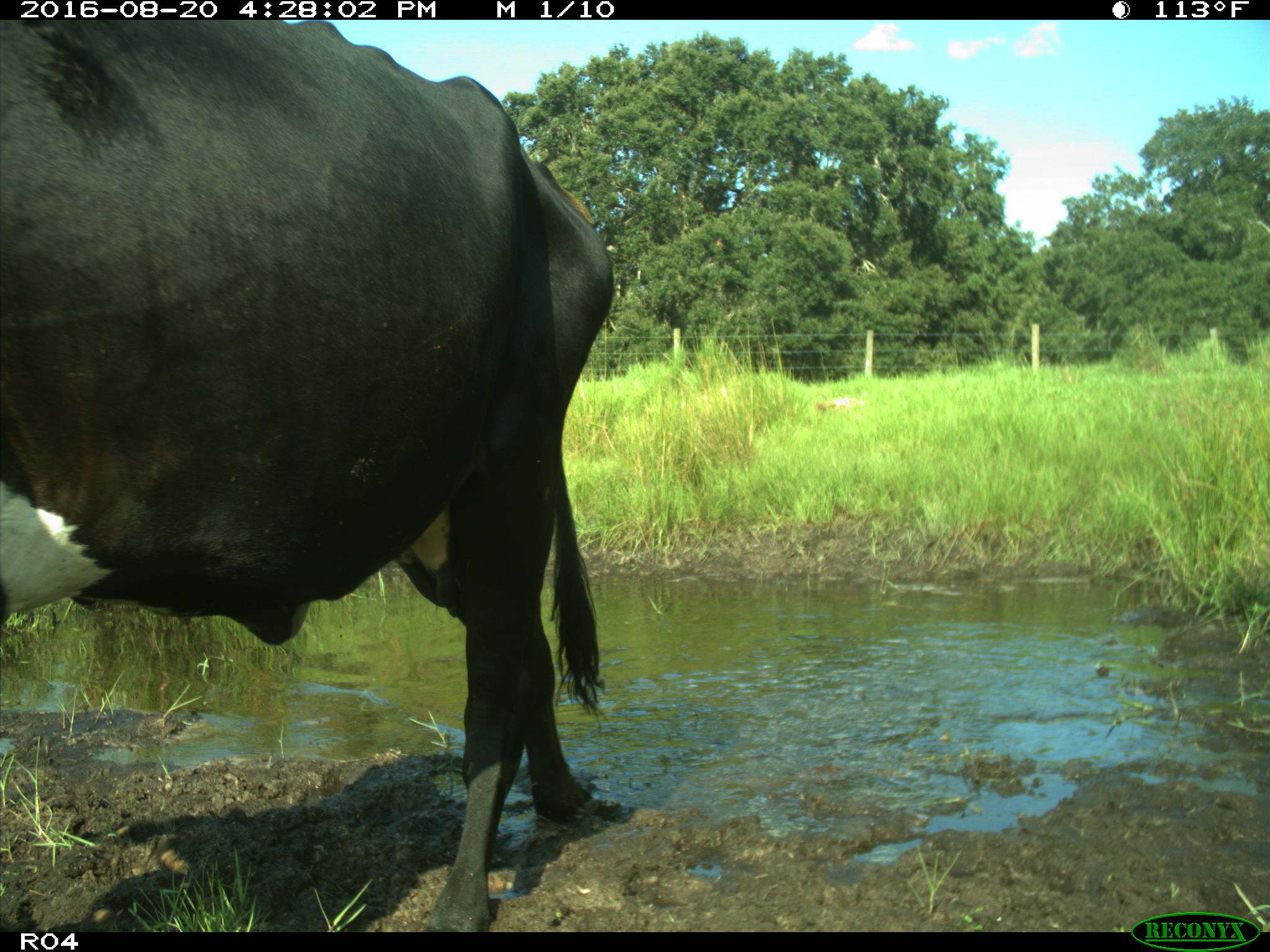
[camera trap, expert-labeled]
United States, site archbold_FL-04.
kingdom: Animalia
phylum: Chordata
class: Mammalia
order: Artiodactyla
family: Bovidae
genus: Bos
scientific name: Bos taurus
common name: domestic cow